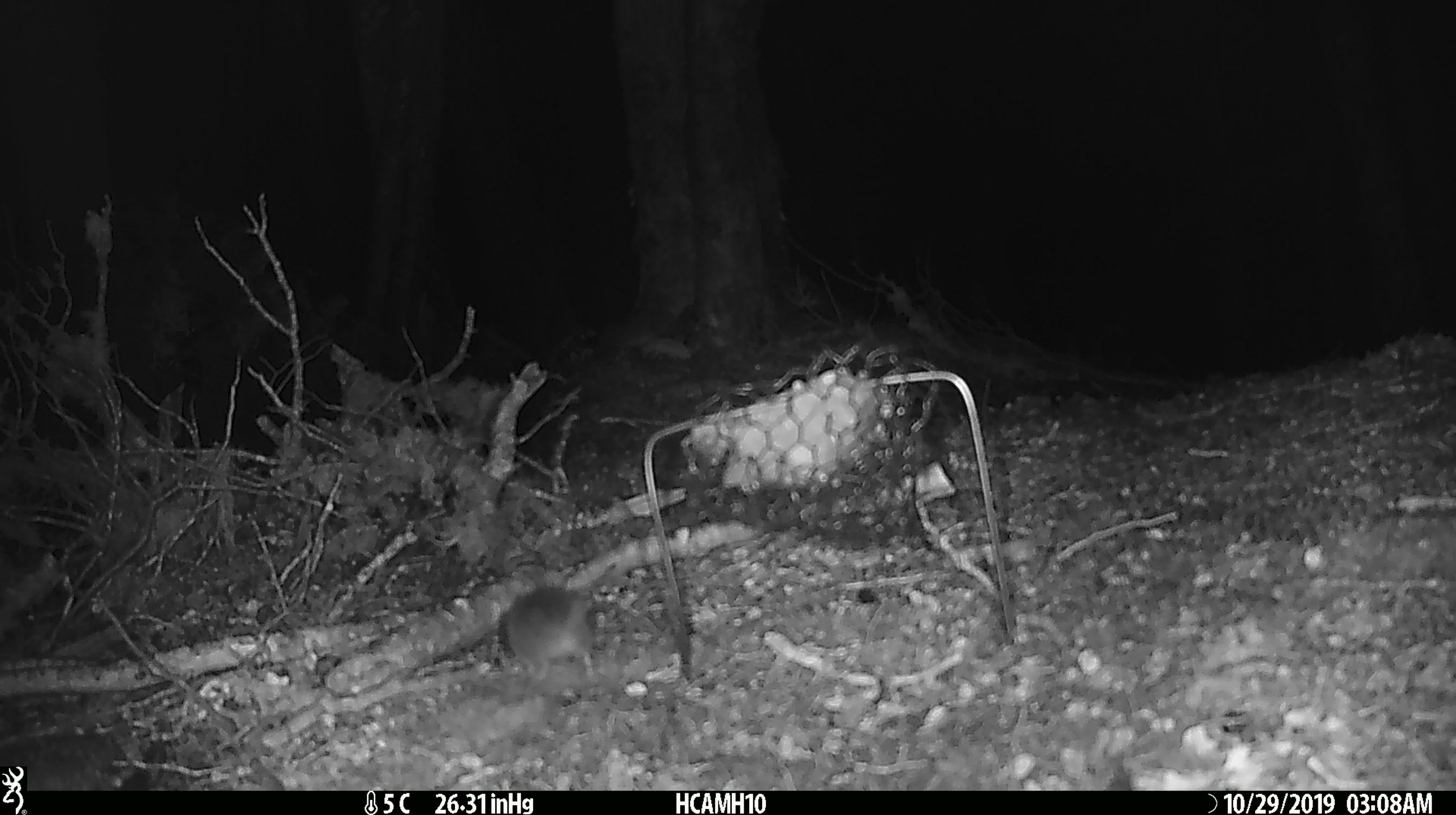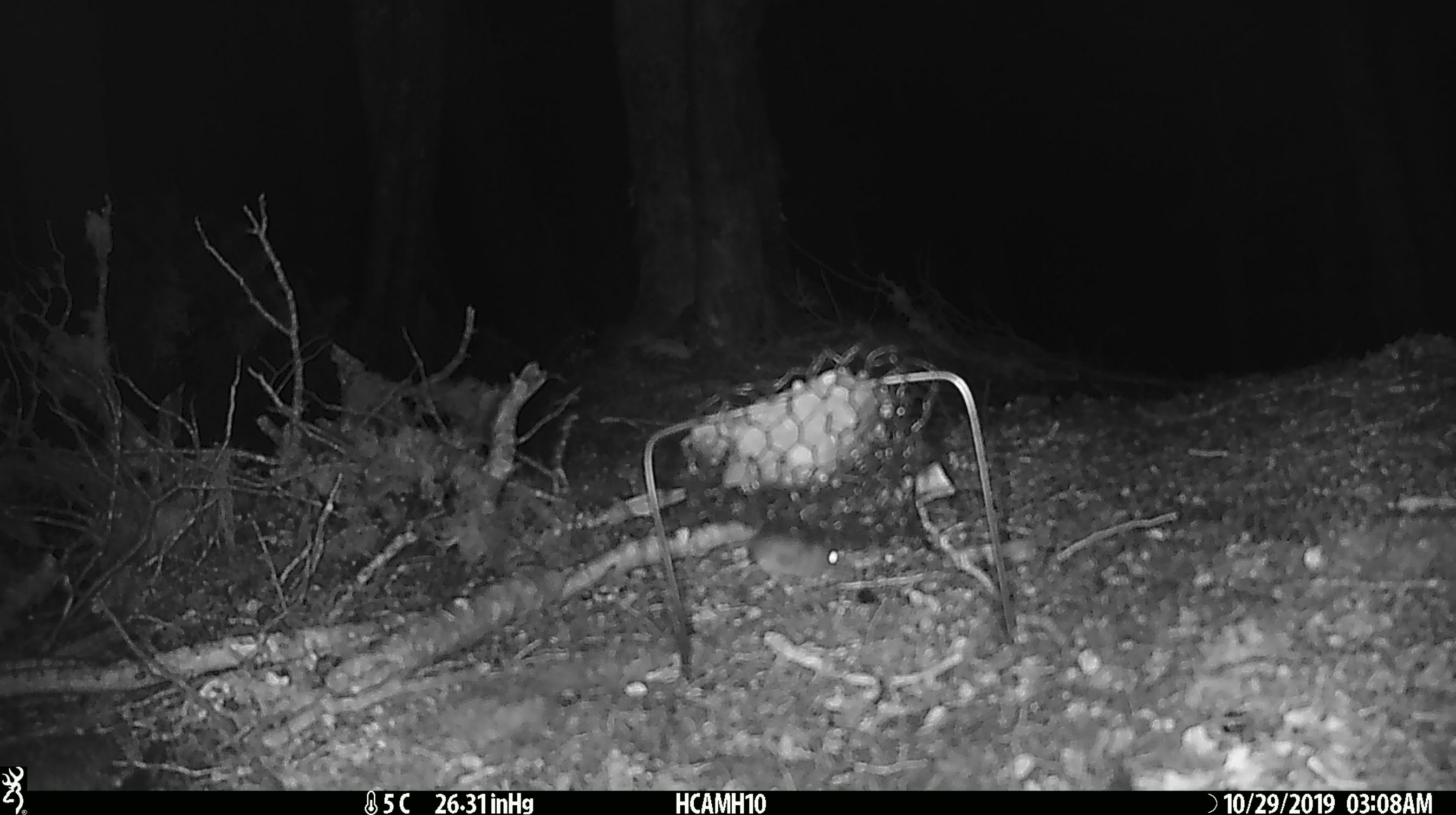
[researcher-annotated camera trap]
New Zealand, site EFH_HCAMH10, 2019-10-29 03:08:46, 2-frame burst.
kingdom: Animalia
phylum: Chordata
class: Mammalia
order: Rodentia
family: Muridae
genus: Mus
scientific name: Mus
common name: mouse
Mouse (Mus).